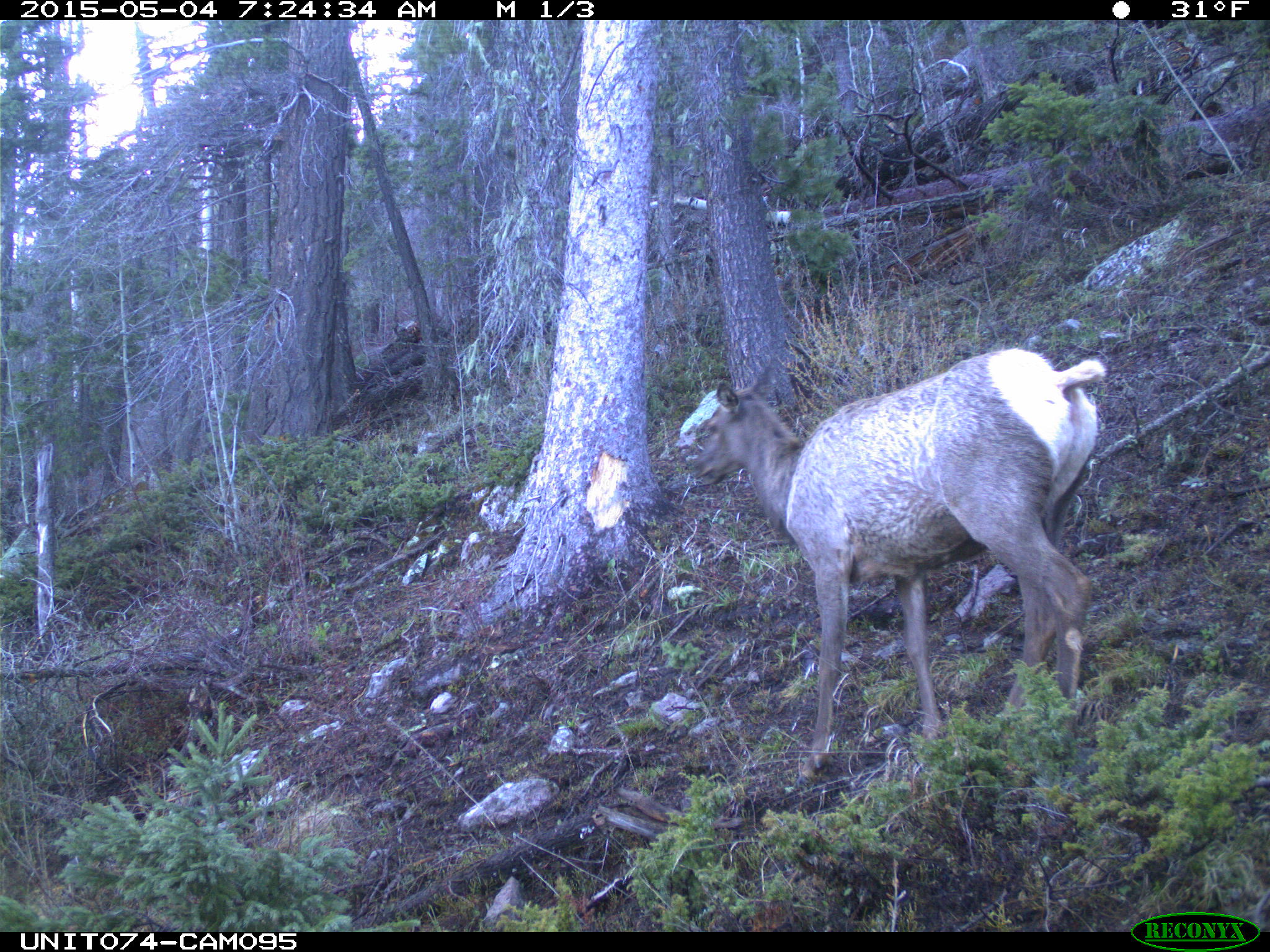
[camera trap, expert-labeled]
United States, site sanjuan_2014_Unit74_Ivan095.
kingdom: Animalia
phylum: Chordata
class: Mammalia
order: Artiodactyla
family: Cervidae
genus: Cervus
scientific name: Cervus elaphus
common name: red deer